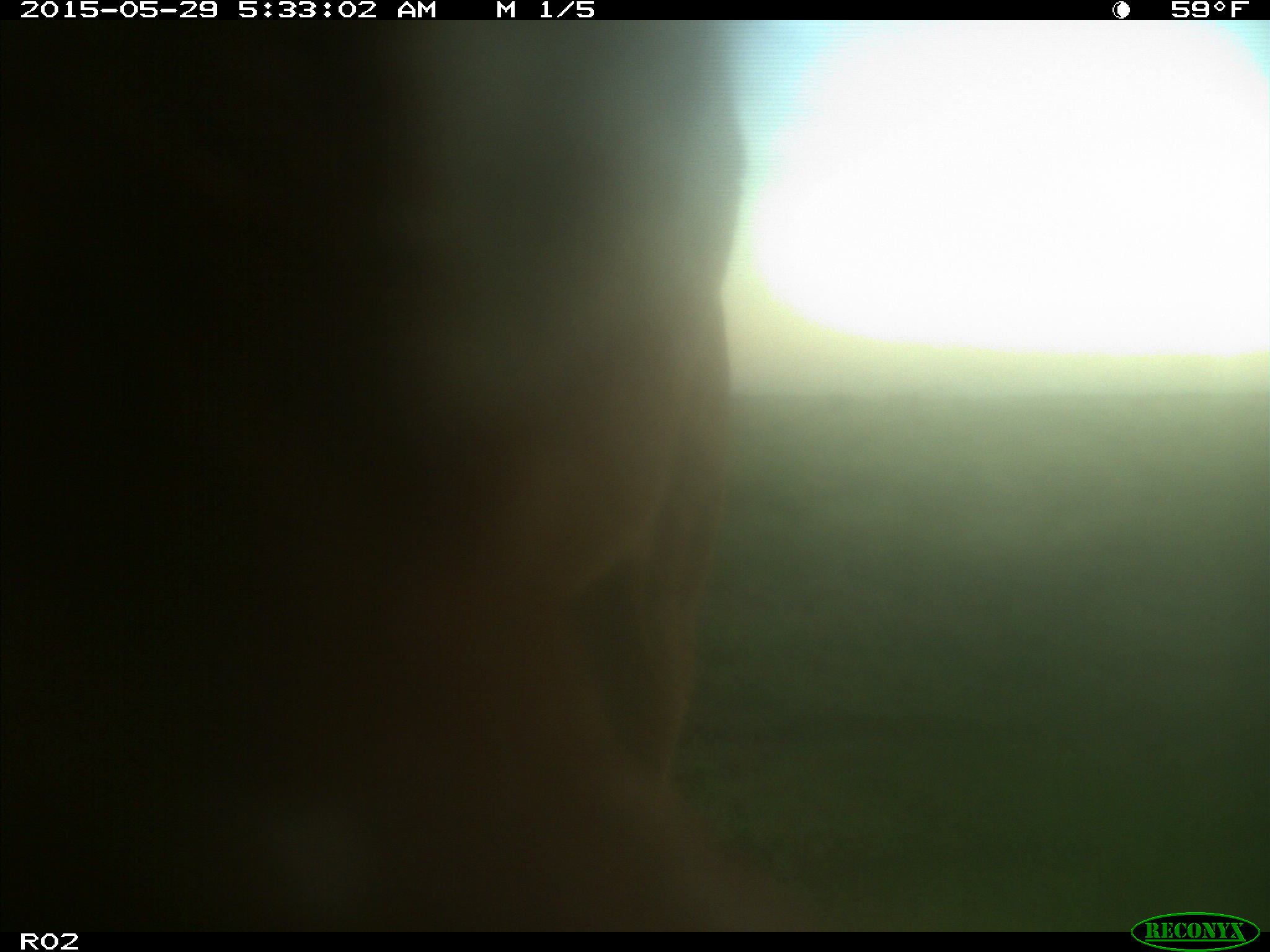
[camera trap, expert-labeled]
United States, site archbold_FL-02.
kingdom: Animalia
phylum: Chordata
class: Mammalia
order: Artiodactyla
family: Bovidae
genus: Bos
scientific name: Bos taurus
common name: domestic cow